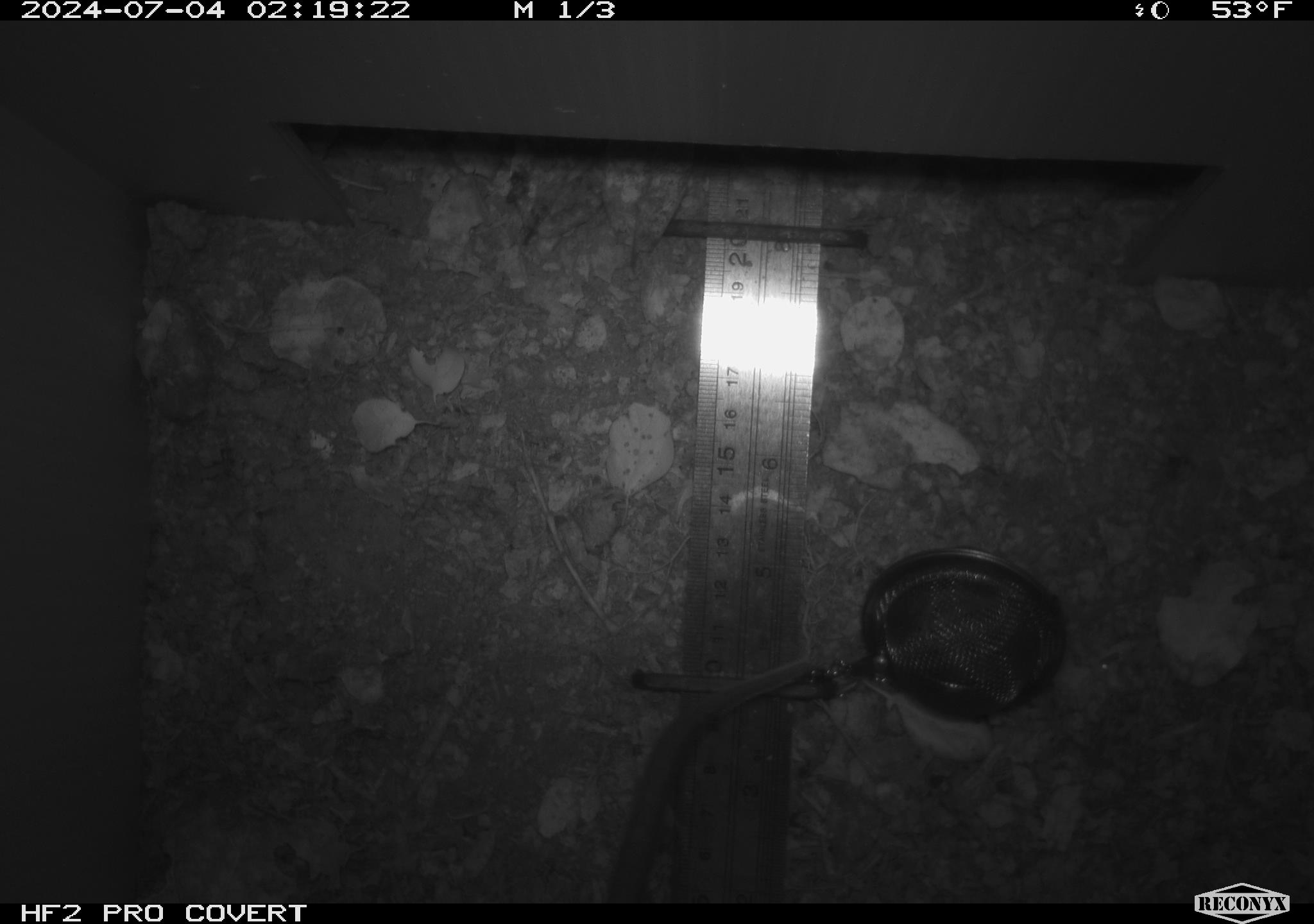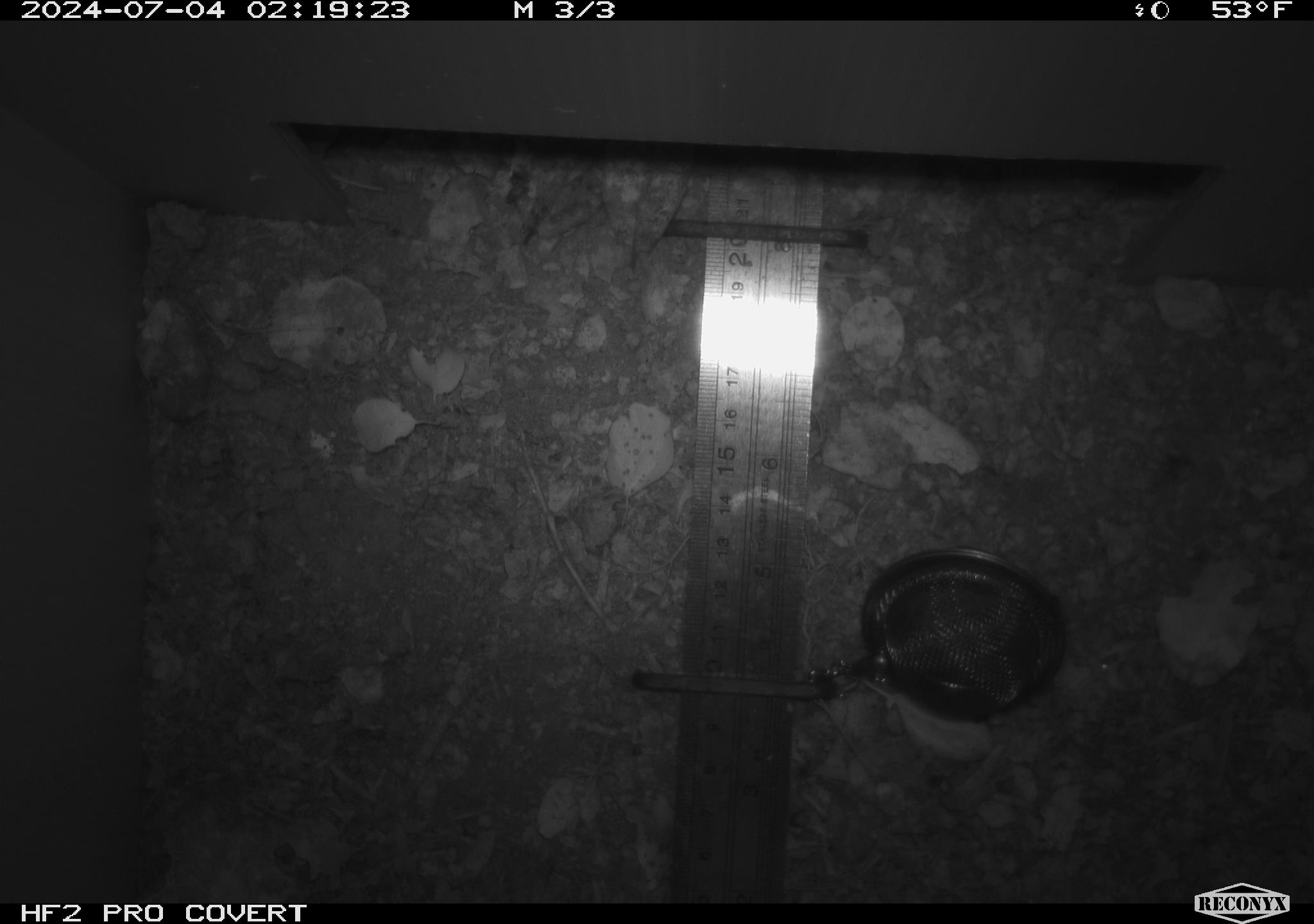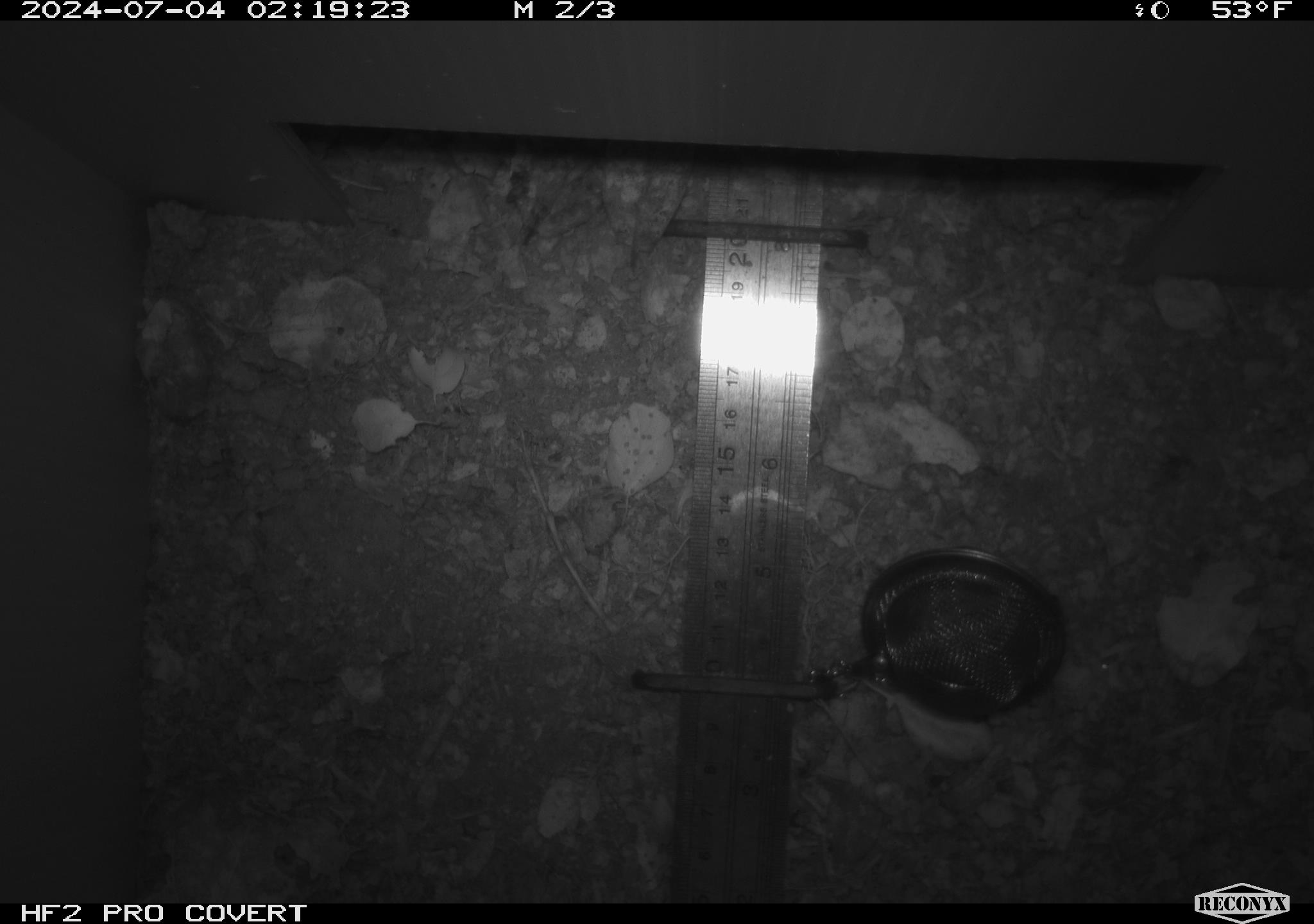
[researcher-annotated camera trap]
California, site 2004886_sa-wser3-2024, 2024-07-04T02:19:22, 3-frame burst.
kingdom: Animalia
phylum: Chordata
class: Mammalia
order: Rodentia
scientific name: Rodentia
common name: woodrat or rat or mouse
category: woodrat or rat or mouse species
Woodrat or rat or mouse species (woodrat or rat or mouse) (Rodentia).